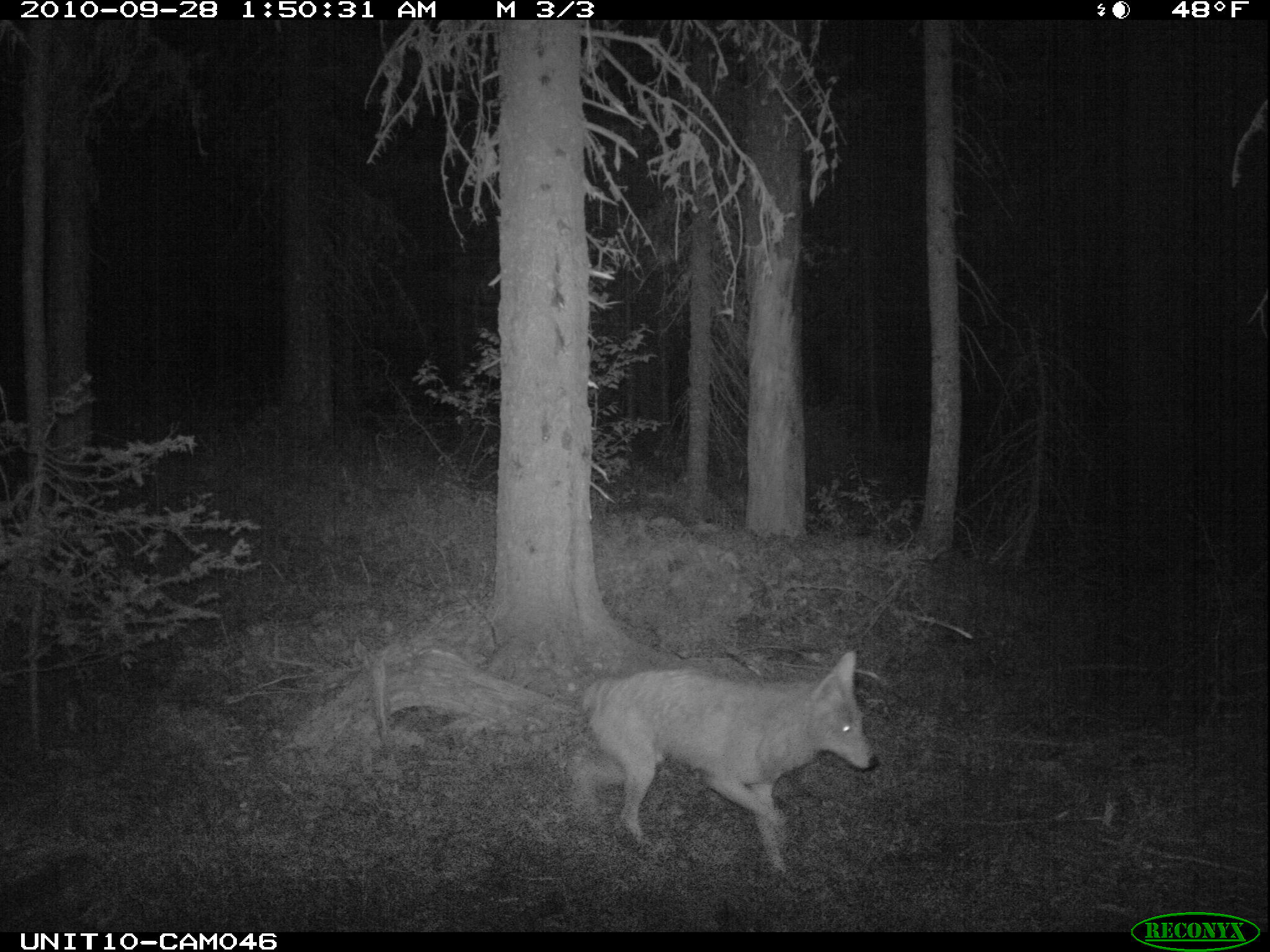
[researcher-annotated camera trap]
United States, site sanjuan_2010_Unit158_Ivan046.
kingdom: Animalia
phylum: Chordata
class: Mammalia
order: Carnivora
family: Canidae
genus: Canis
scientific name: Canis latrans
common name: coyote